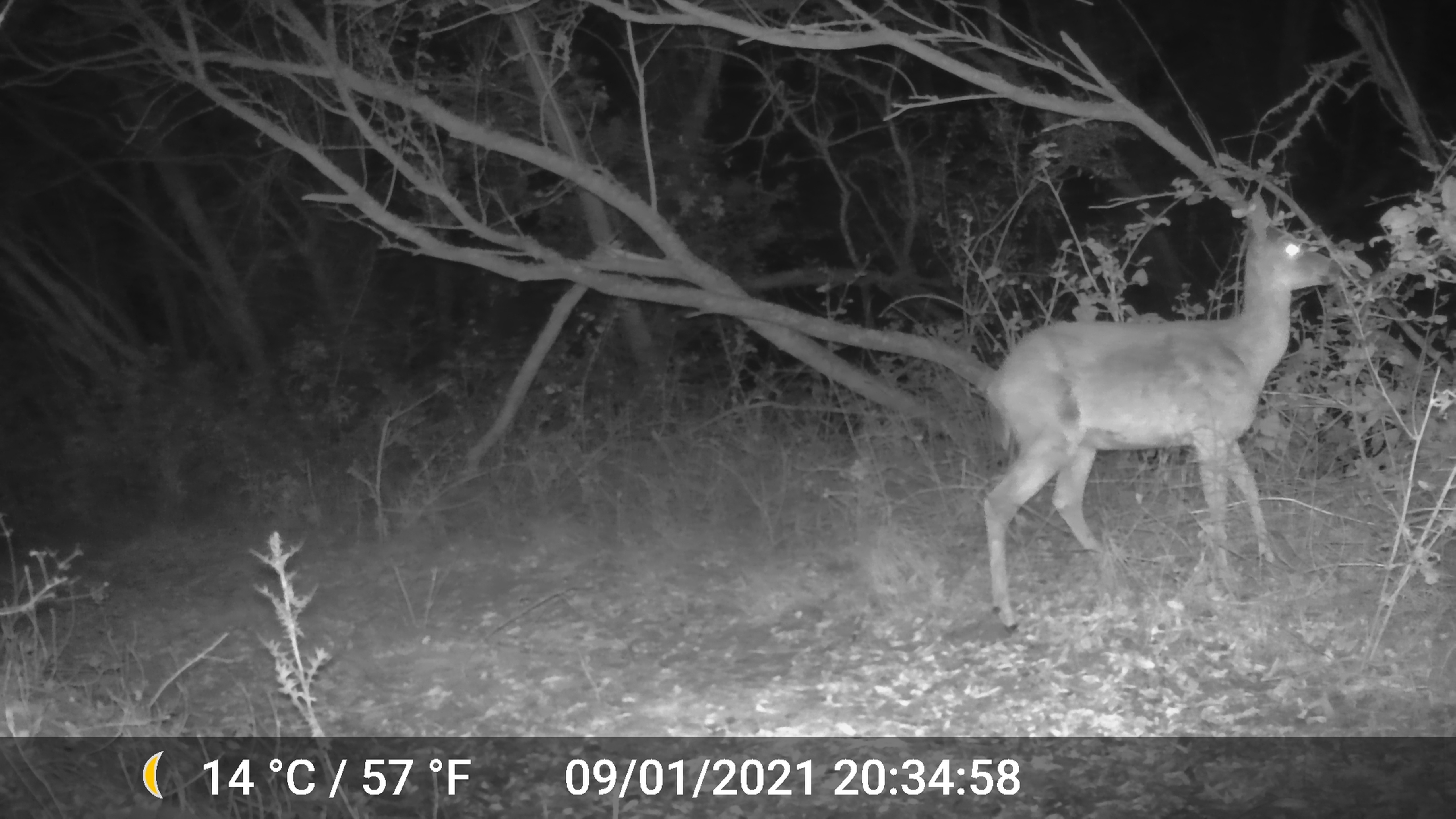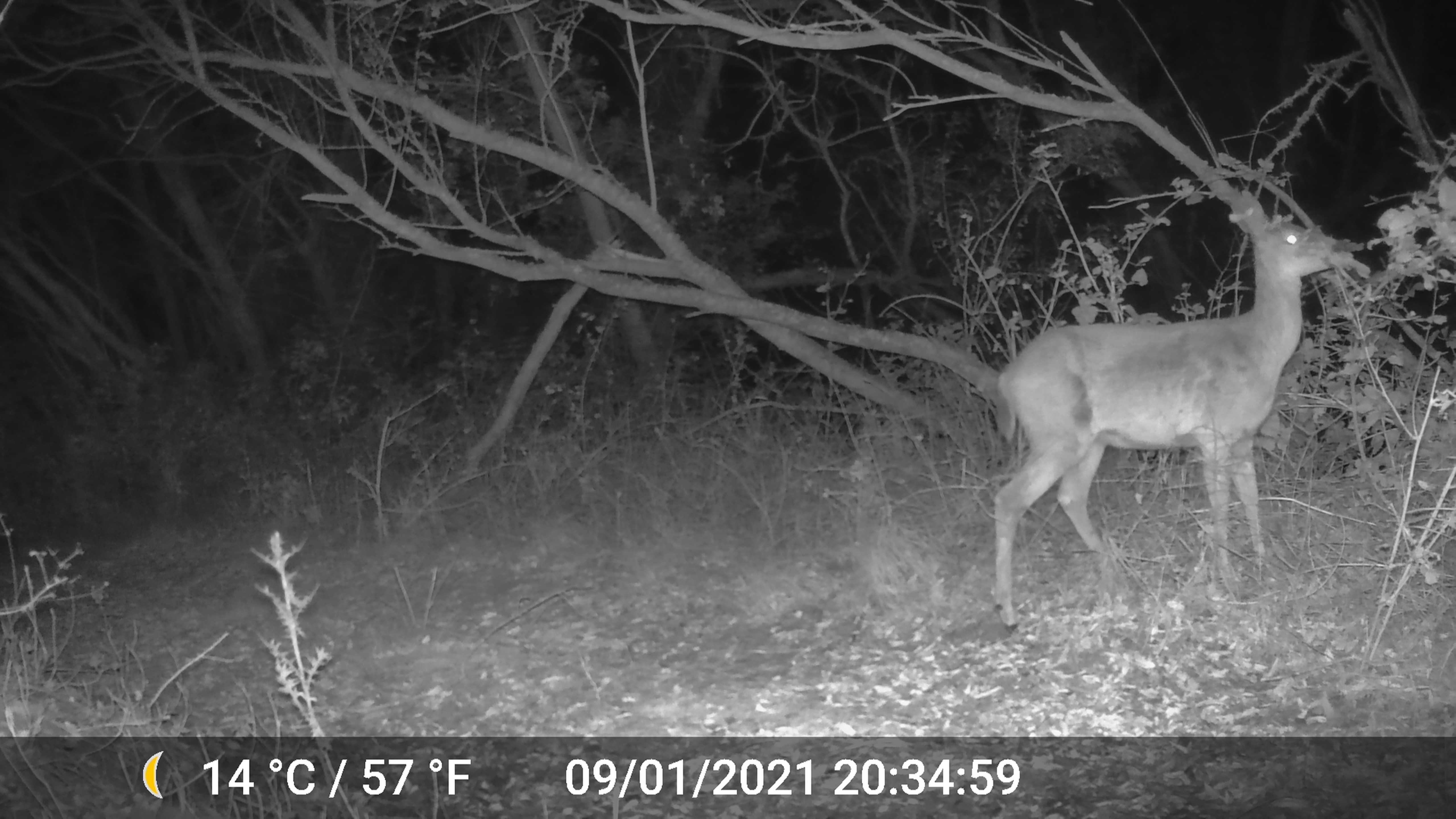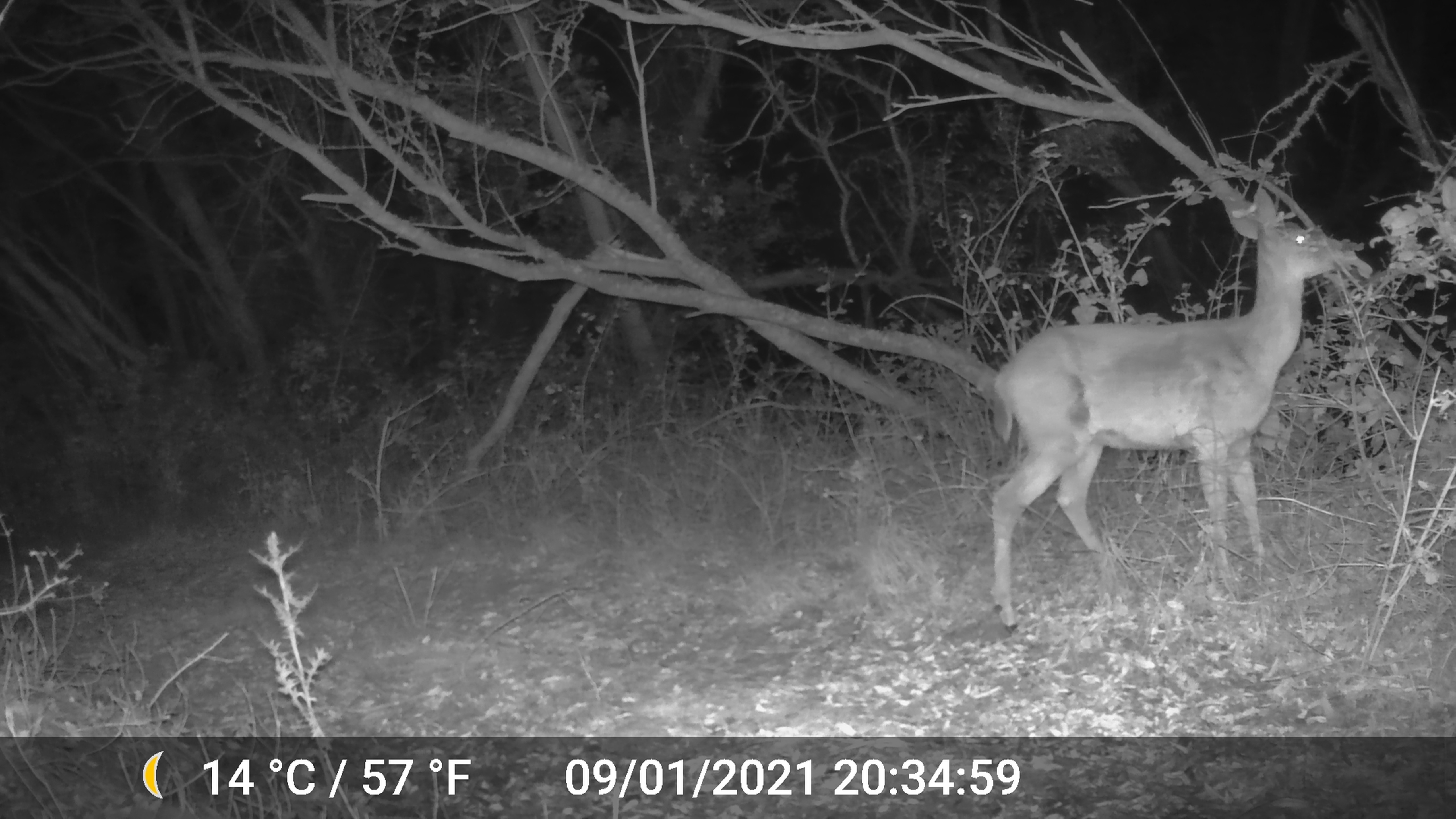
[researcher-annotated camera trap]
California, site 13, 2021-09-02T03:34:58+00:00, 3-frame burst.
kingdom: Animalia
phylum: Chordata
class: Mammalia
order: Artiodactyla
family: Cervidae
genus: Odocoileus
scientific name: Odocoileus hemionus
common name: mule deer